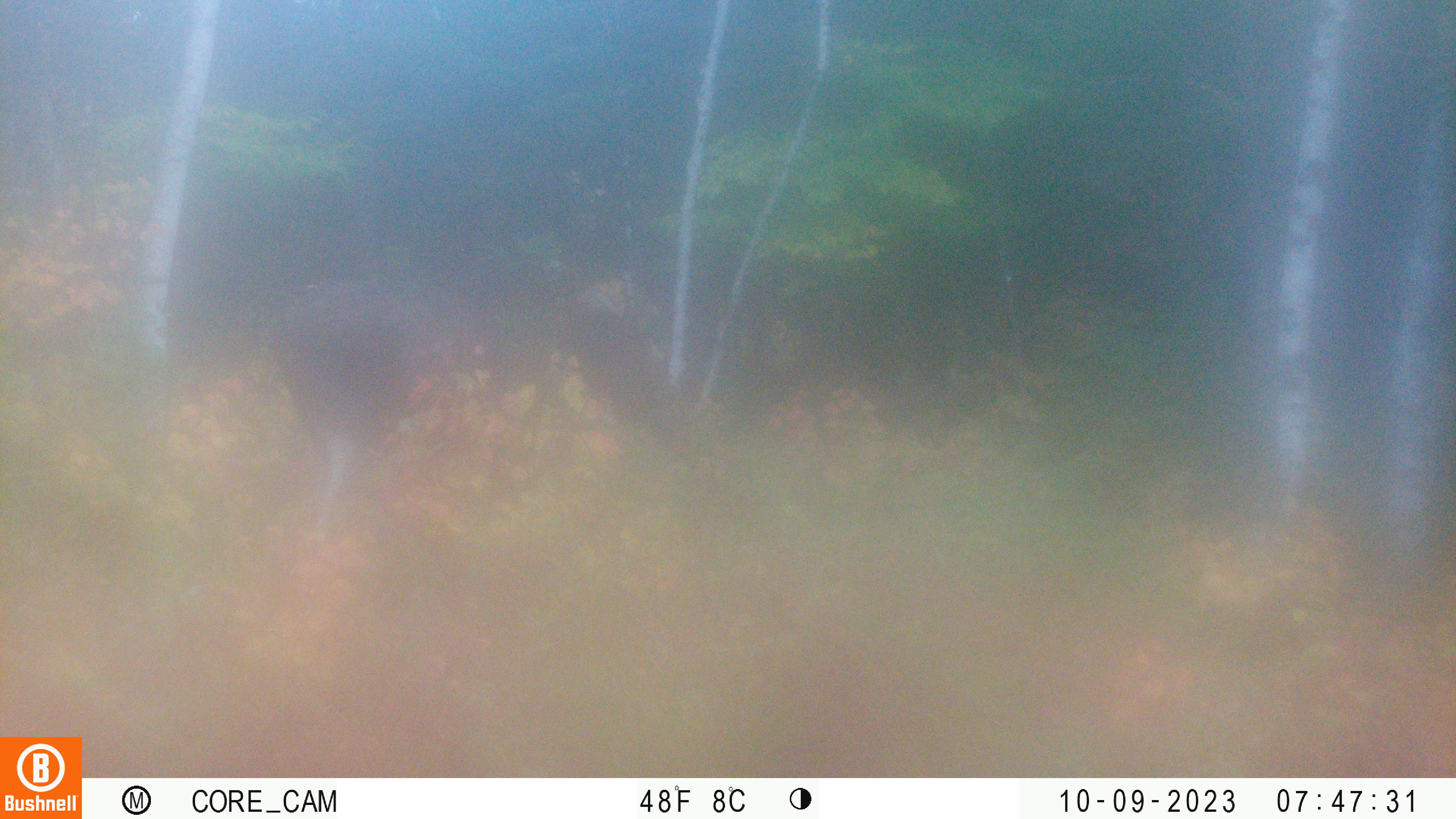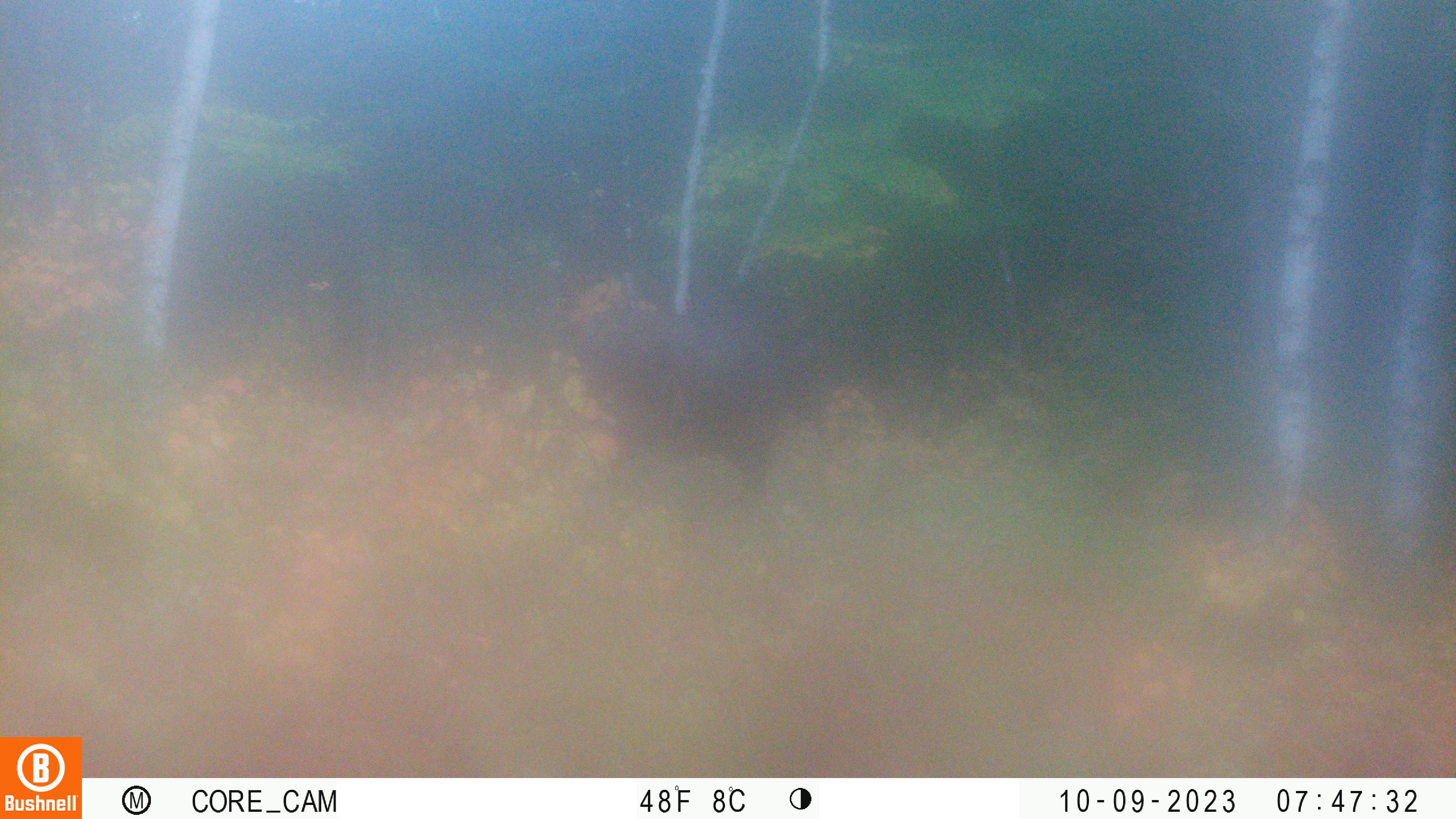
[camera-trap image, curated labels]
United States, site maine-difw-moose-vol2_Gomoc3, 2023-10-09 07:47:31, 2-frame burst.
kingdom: Animalia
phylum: Chordata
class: Mammalia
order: Artiodactyla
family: Cervidae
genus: Alces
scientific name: Alces alces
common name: moose